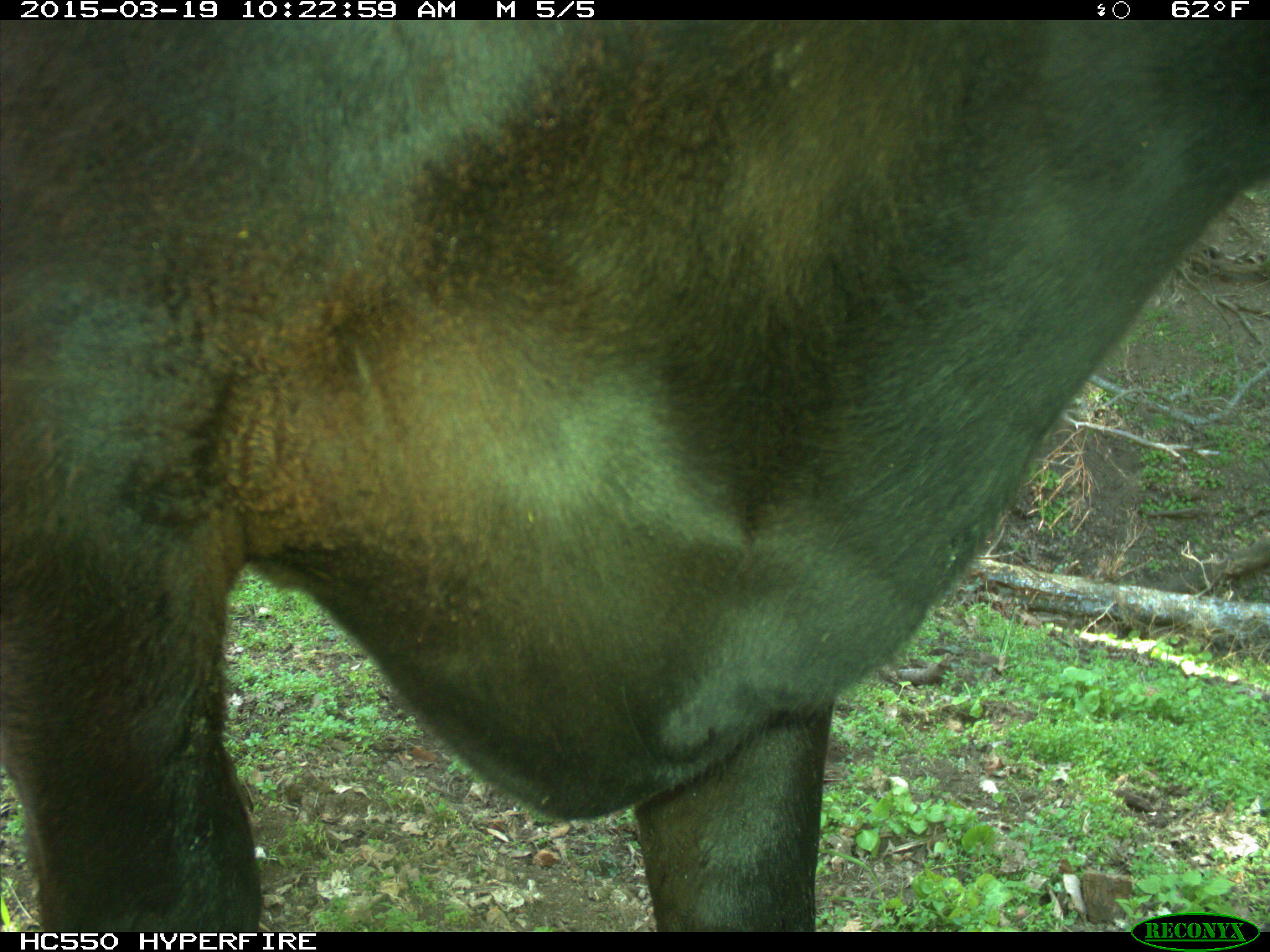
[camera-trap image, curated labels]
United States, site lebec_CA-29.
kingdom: Animalia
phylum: Chordata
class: Mammalia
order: Artiodactyla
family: Bovidae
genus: Bos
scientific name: Bos taurus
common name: domestic cow